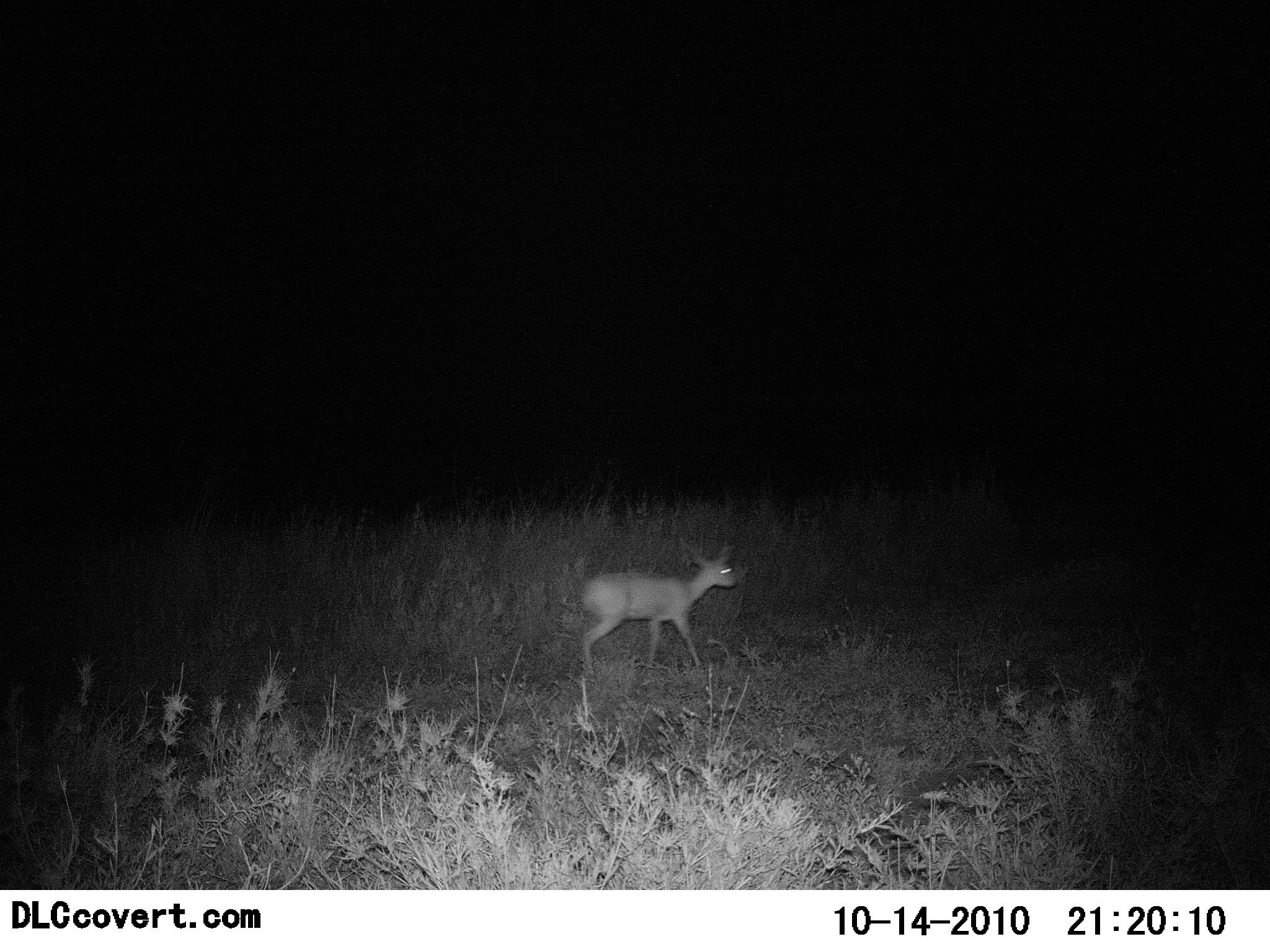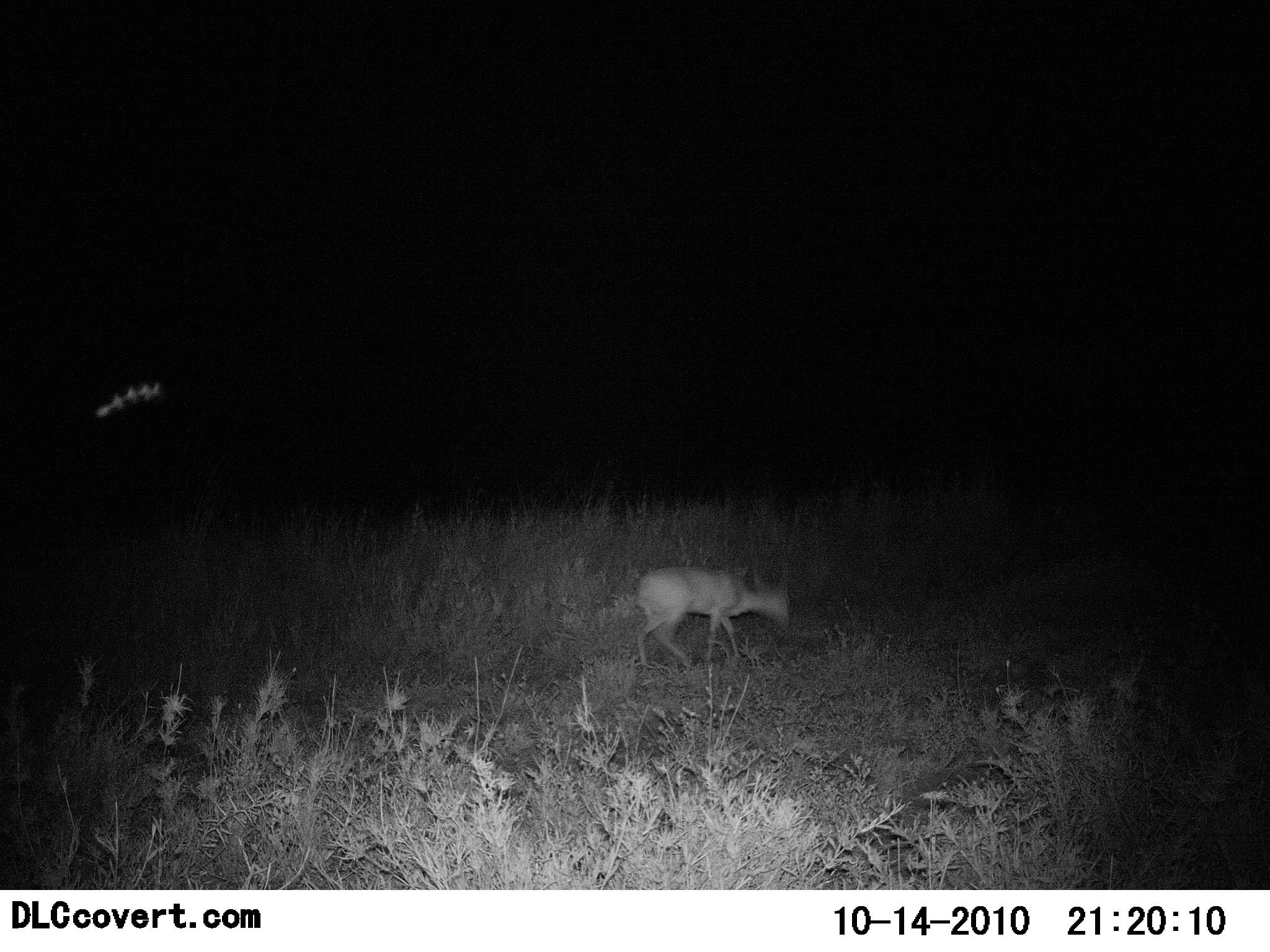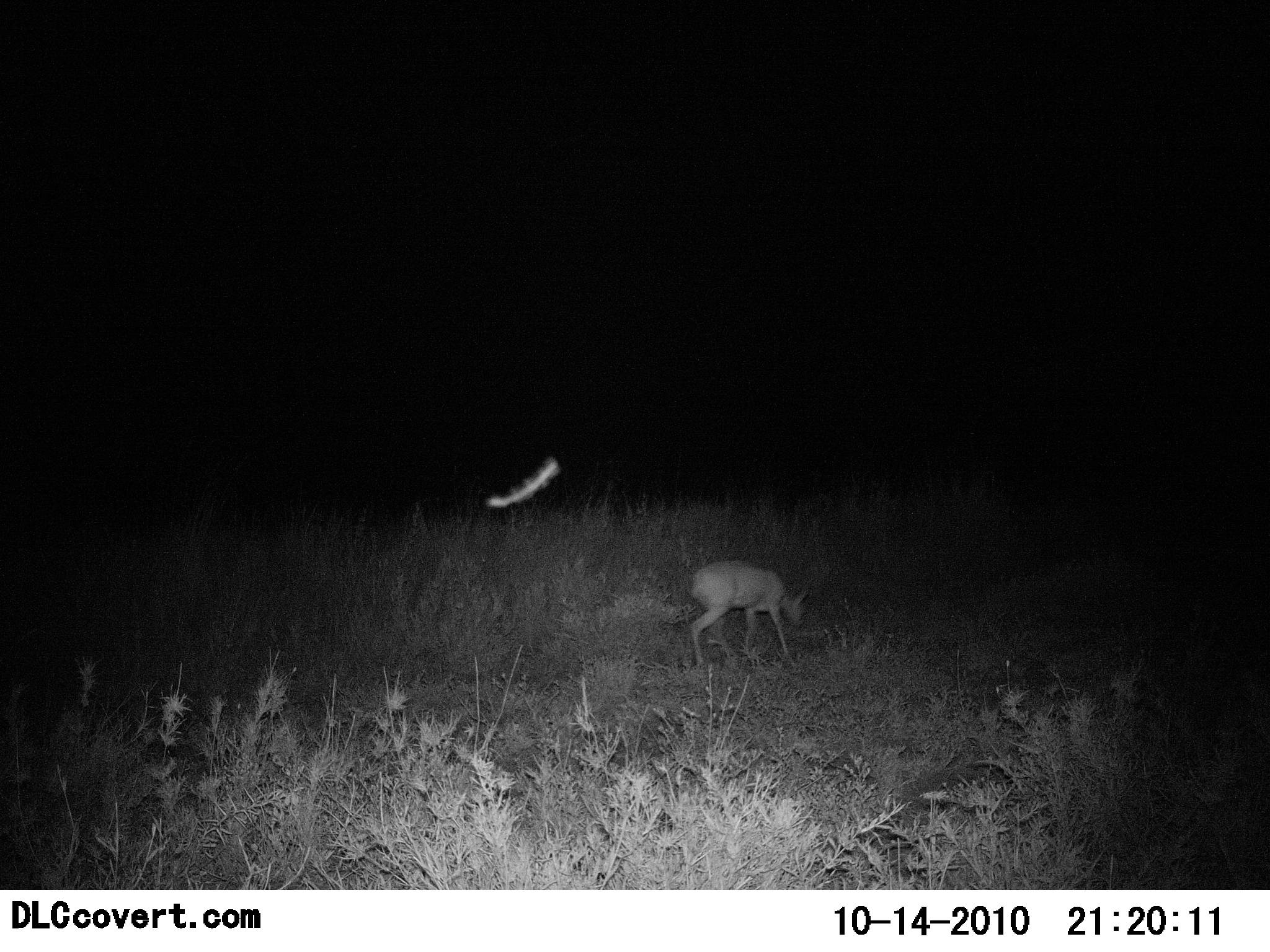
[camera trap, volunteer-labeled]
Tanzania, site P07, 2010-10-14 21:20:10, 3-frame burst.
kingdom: Animalia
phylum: Chordata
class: Mammalia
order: Artiodactyla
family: Bovidae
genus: Madoqua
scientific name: Madoqua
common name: dikdik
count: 1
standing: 0%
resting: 0%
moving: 87%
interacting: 0%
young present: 0%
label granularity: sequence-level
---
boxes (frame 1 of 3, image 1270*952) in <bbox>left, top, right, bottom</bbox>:
animal: <bbox>577, 543, 740, 676</bbox>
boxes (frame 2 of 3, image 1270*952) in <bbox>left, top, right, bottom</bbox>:
animal: <bbox>631, 564, 795, 668</bbox>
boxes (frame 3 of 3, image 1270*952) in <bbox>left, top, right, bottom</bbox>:
animal: <bbox>683, 562, 808, 670</bbox>